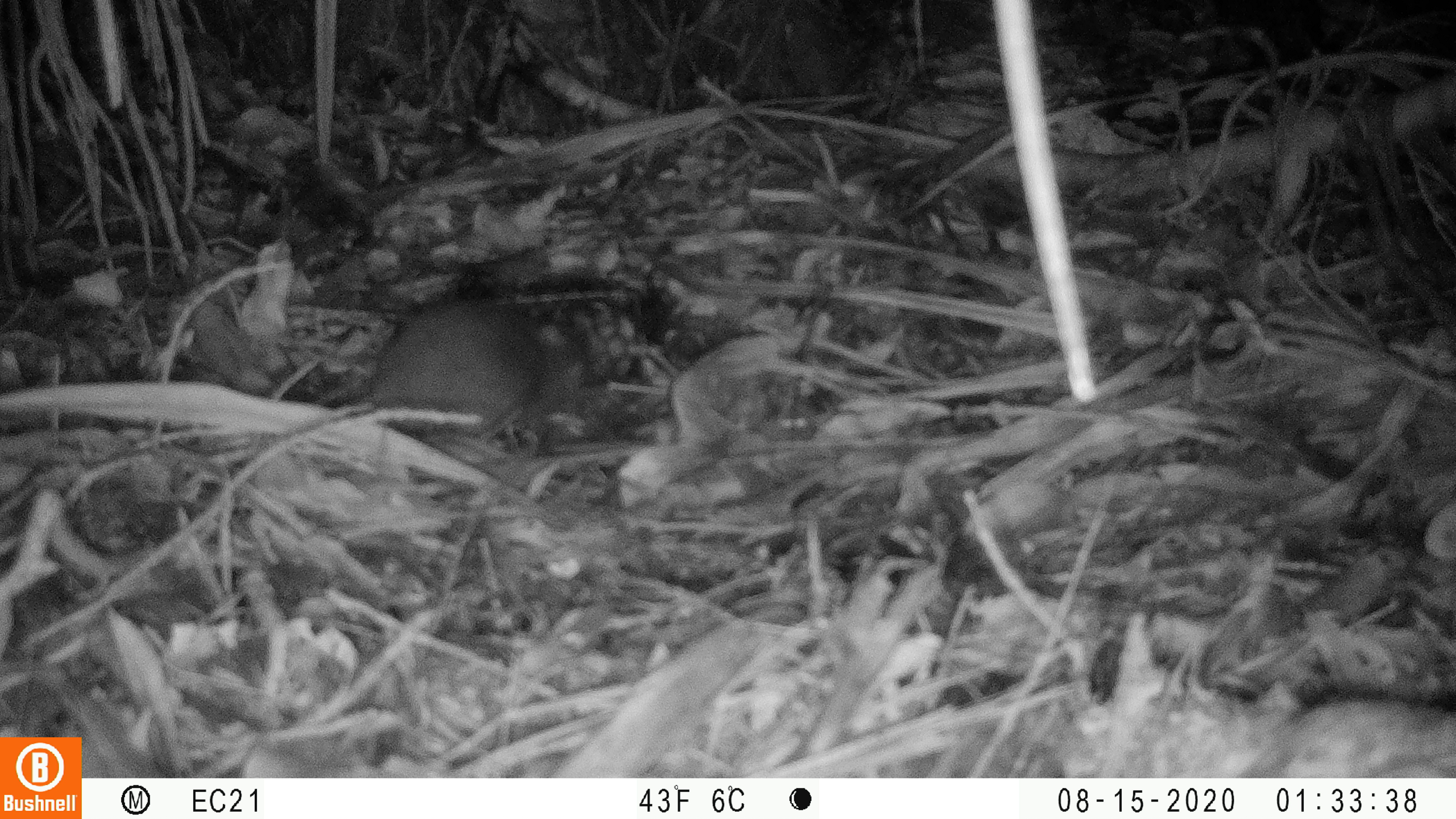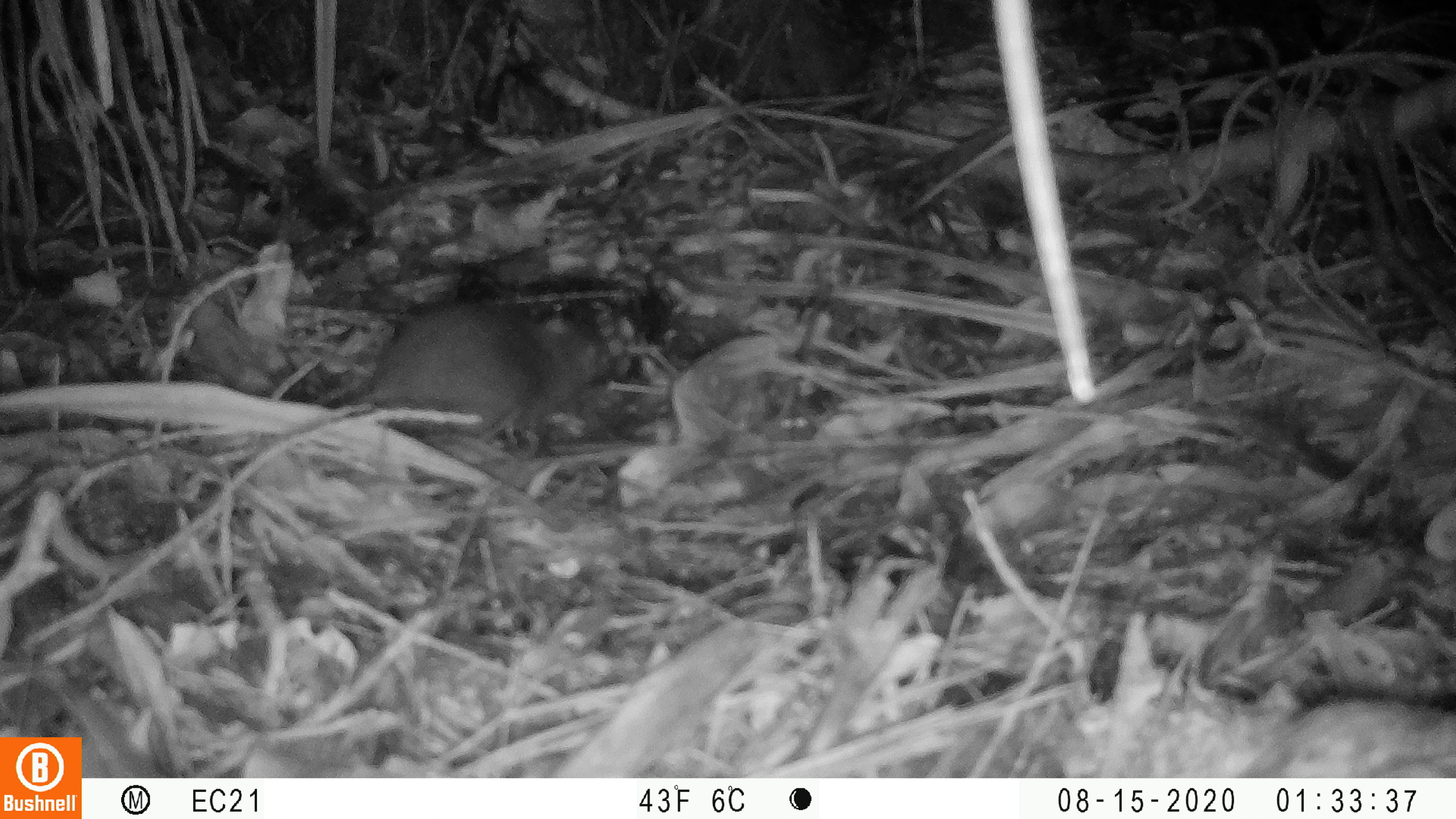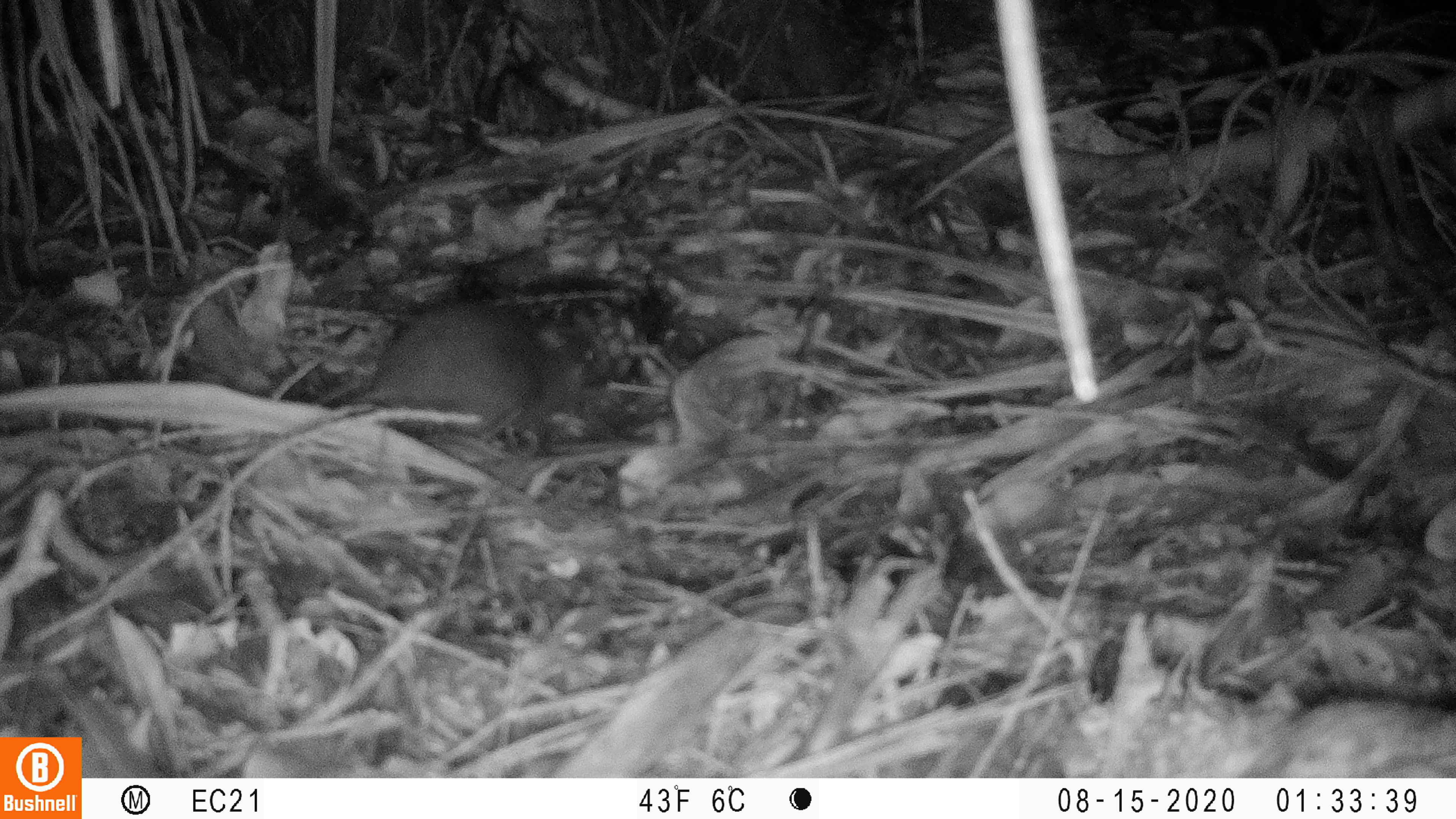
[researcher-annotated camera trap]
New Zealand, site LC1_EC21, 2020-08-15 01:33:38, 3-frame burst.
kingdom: Animalia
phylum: Chordata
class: Mammalia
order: Rodentia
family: Muridae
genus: Rattus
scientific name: Rattus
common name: rat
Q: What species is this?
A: Rat (Rattus).